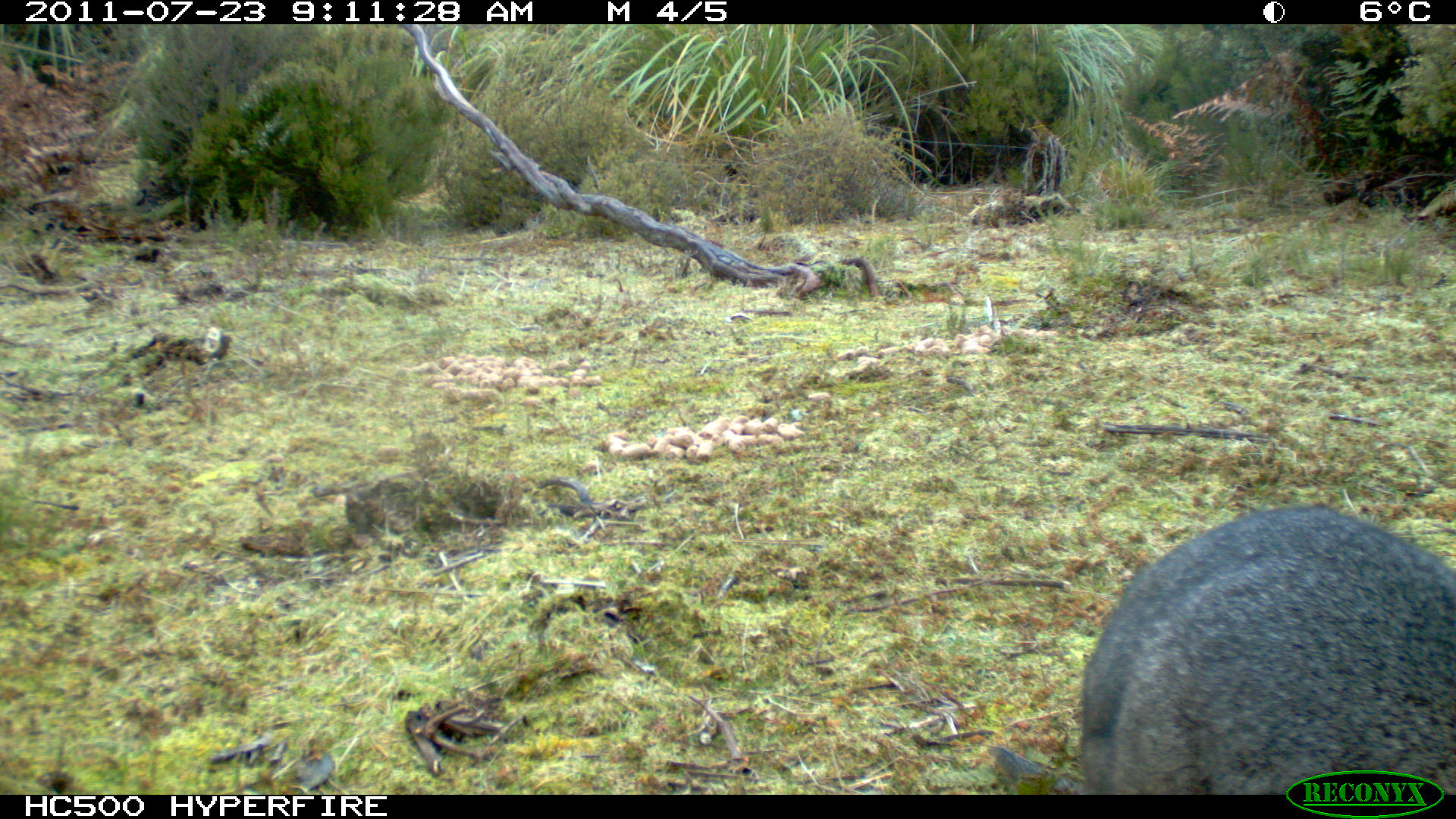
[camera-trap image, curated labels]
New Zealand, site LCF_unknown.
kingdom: Animalia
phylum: Chordata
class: Mammalia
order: Diprotodontia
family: Macropodidae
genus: Notamacropus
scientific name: Notamacropus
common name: wallaby